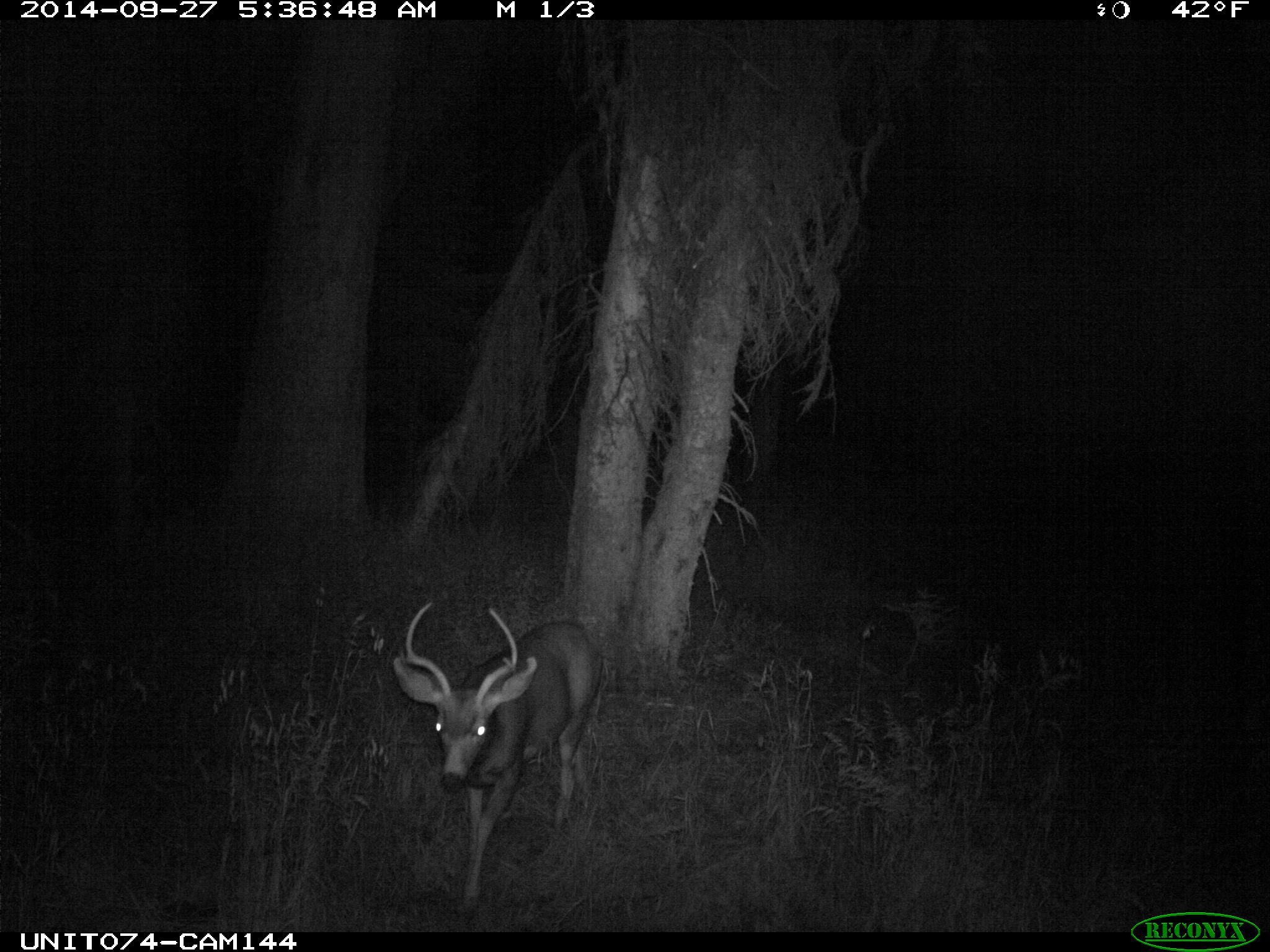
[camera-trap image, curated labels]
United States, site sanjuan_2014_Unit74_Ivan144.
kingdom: Animalia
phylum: Chordata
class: Mammalia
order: Artiodactyla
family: Cervidae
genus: Odocoileus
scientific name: Odocoileus hemionus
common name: mule deer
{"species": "Odocoileus hemionus (mule deer)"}